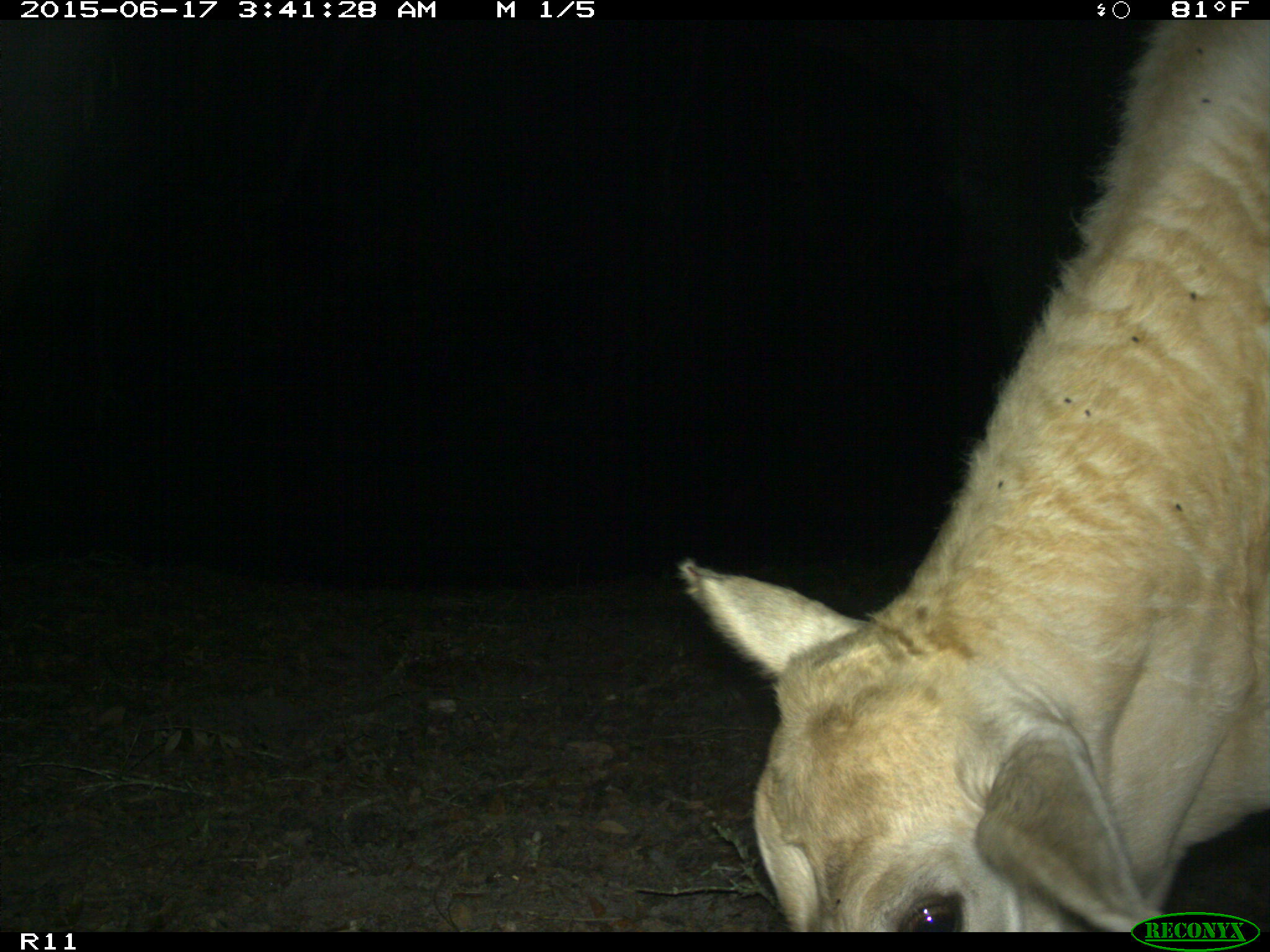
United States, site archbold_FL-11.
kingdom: Animalia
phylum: Chordata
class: Mammalia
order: Artiodactyla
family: Bovidae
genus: Bos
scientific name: Bos taurus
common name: domestic cow